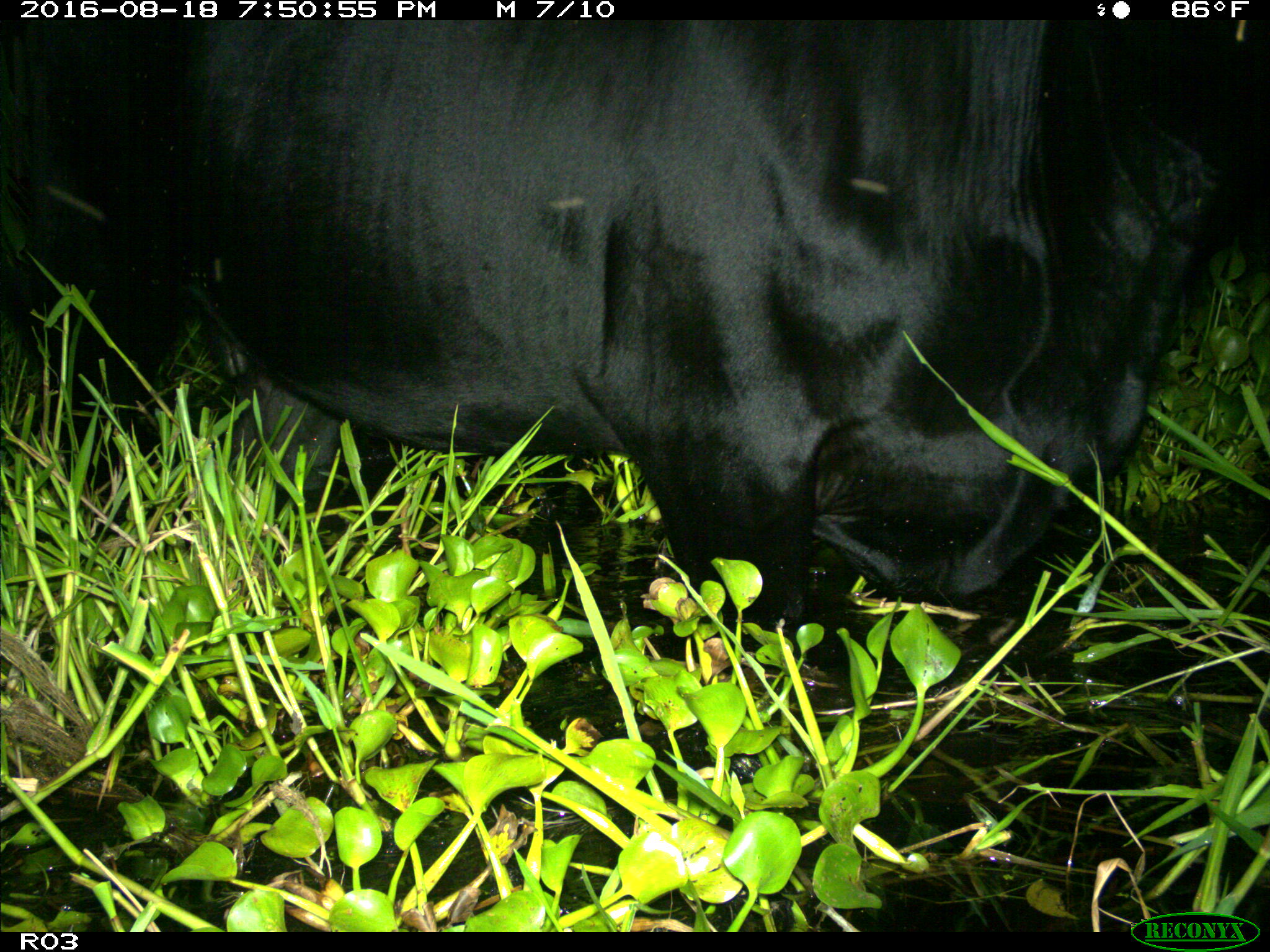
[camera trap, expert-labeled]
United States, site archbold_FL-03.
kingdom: Animalia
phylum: Chordata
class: Mammalia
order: Artiodactyla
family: Bovidae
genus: Bos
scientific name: Bos taurus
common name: domestic cow